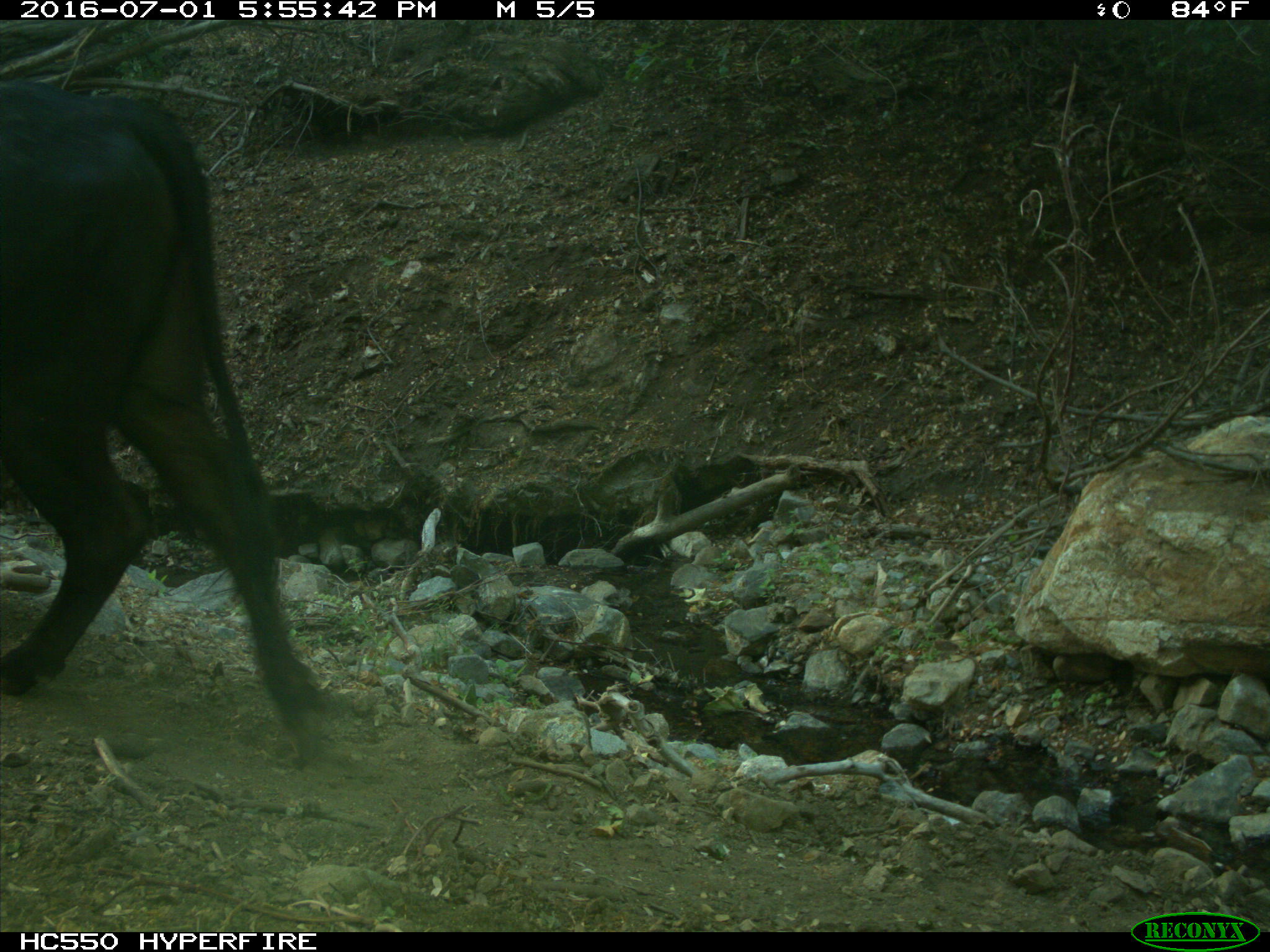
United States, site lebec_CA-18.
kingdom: Animalia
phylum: Chordata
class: Mammalia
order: Artiodactyla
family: Bovidae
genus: Bos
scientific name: Bos taurus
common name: domestic cow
Bos taurus (domestic cow).